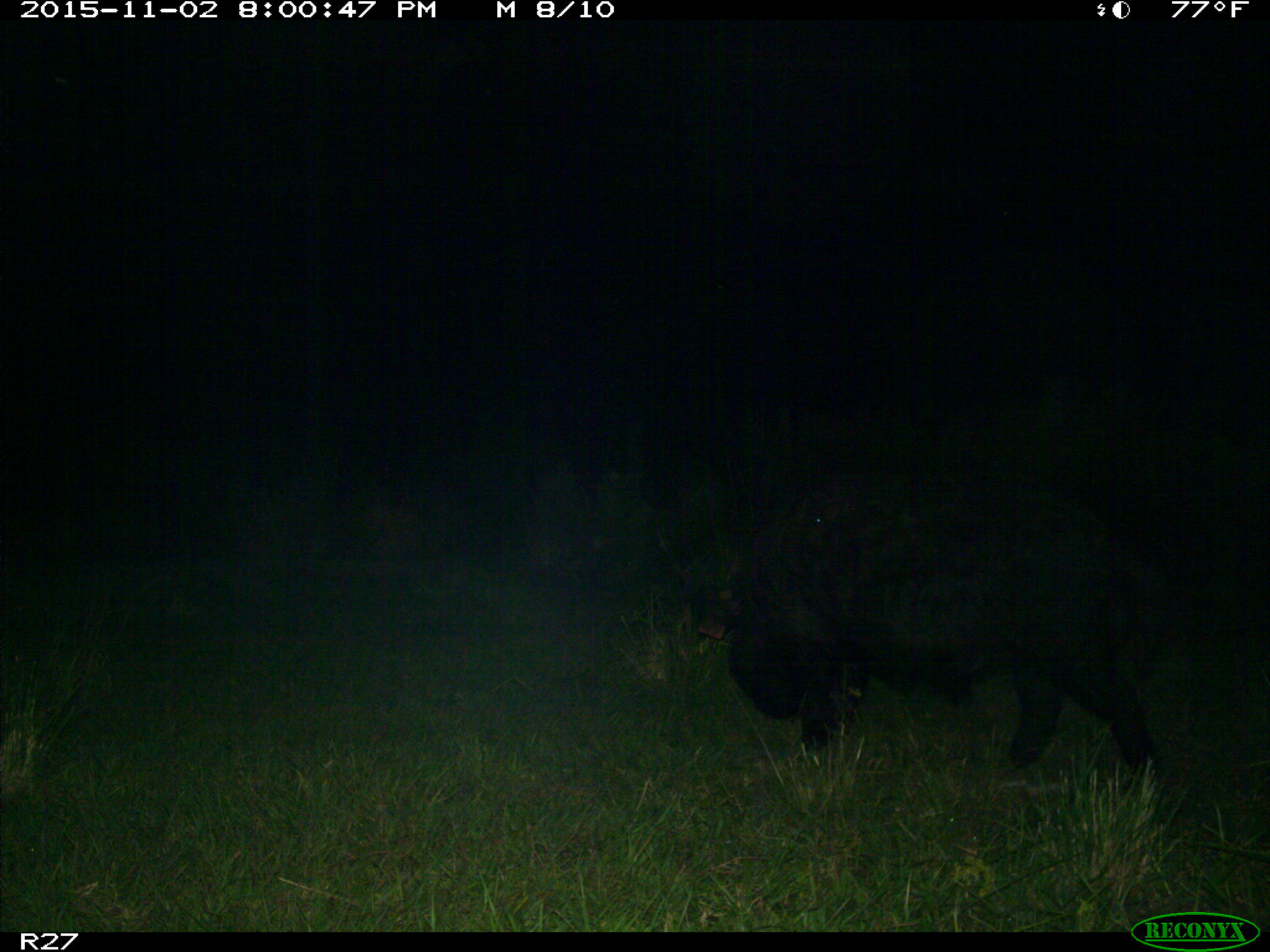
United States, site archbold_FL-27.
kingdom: Animalia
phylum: Chordata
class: Mammalia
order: Artiodactyla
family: Suidae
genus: Sus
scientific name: Sus scrofa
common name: wild boar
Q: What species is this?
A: Sus scrofa (wild boar).